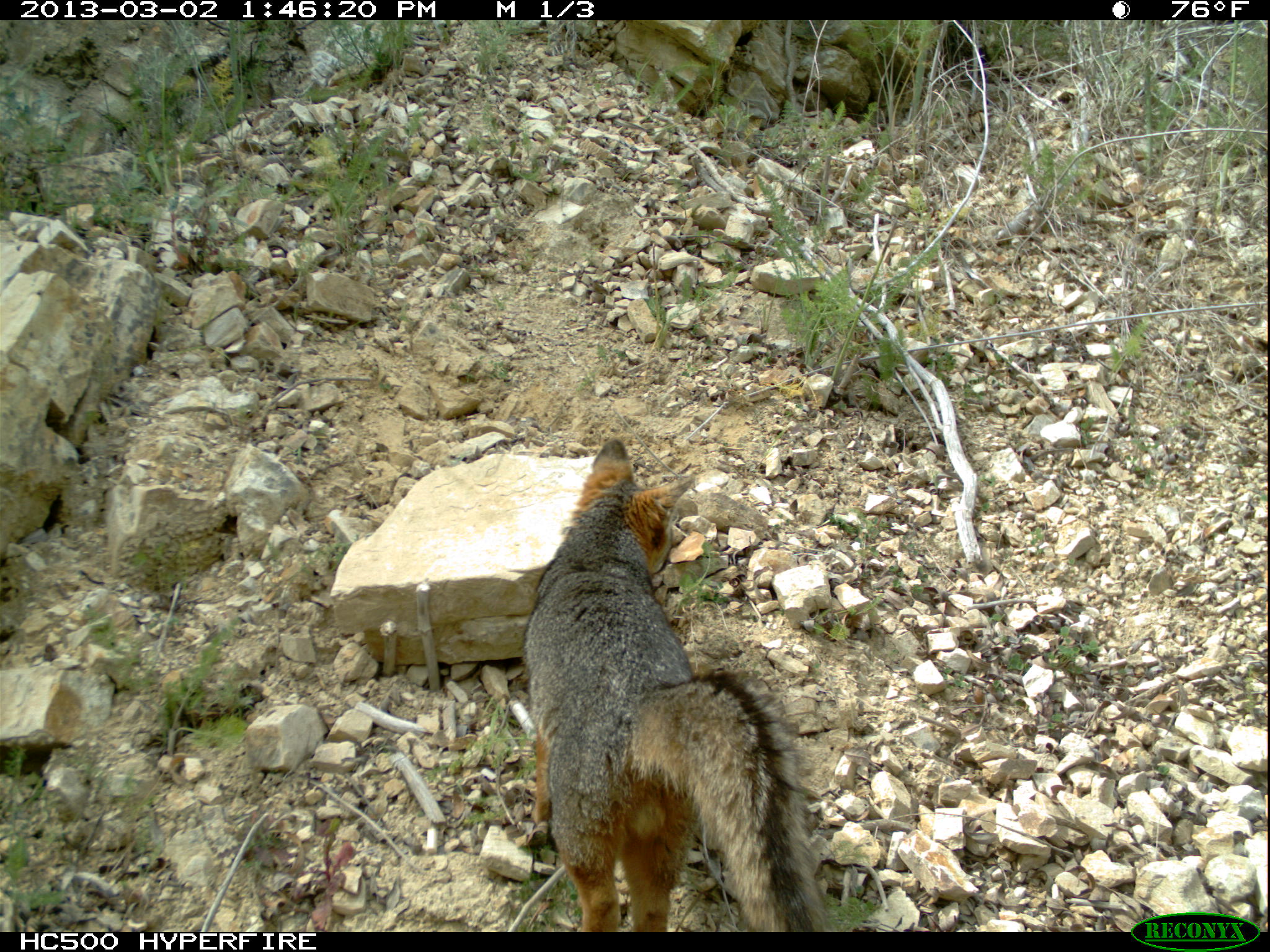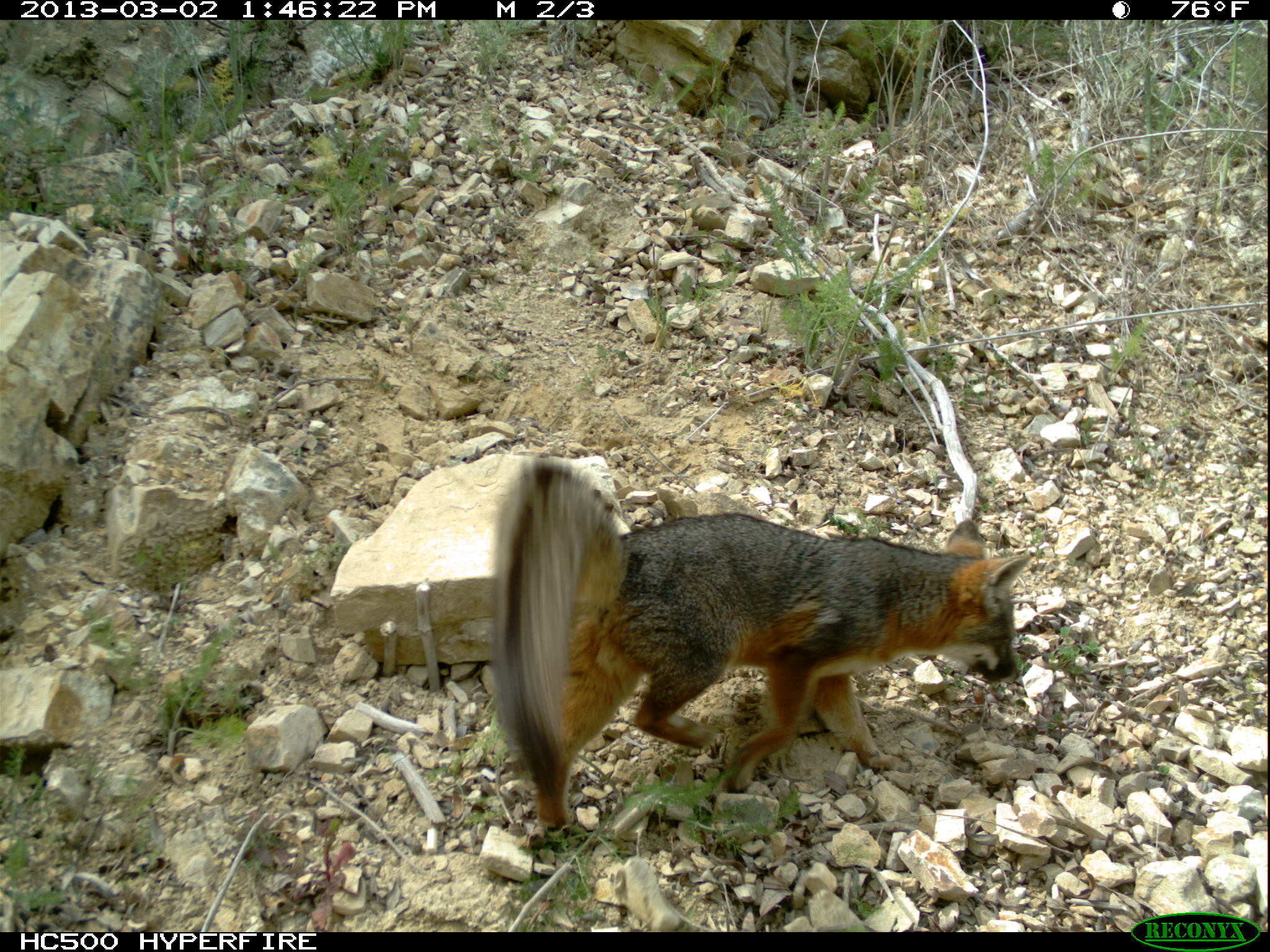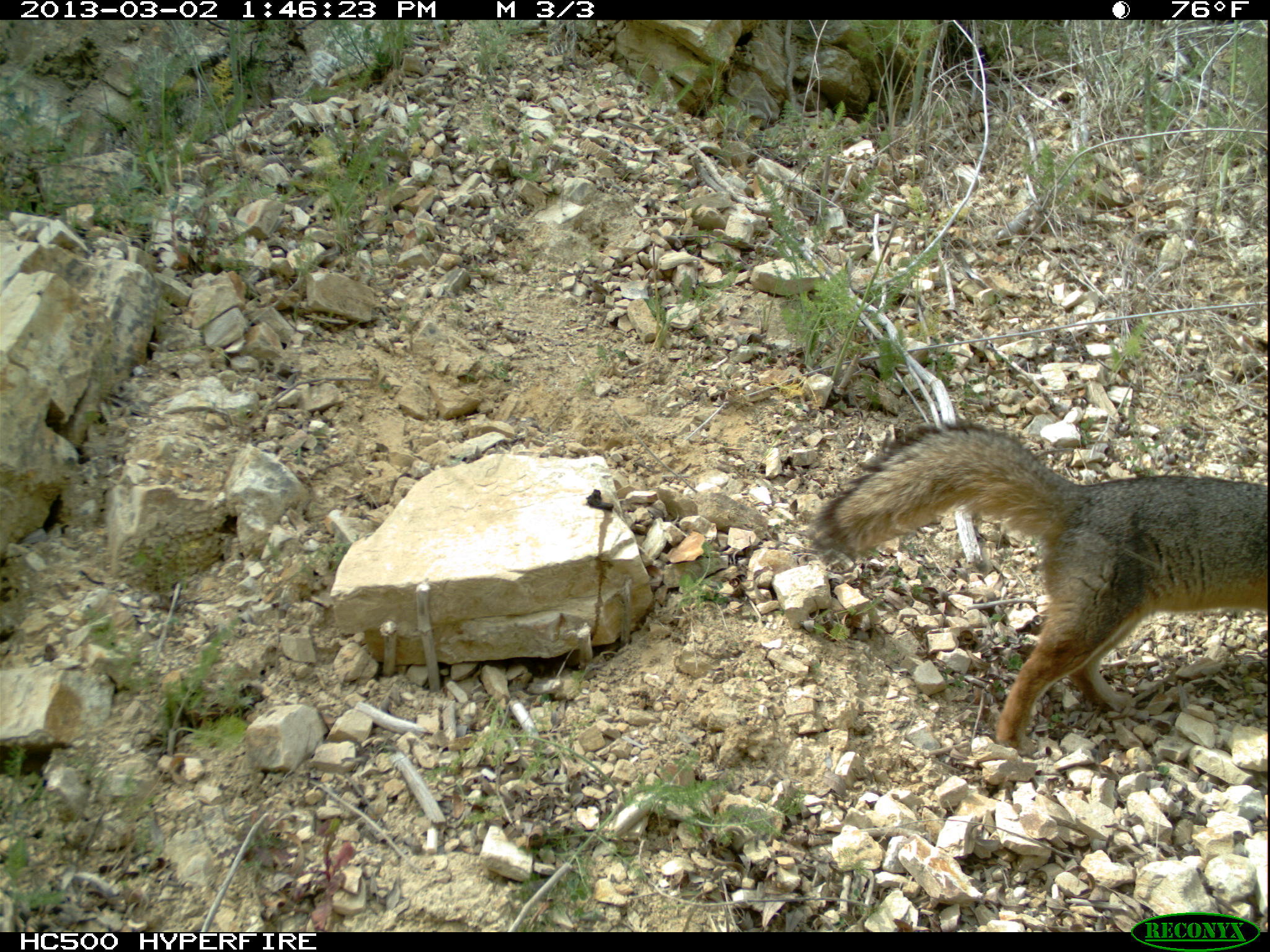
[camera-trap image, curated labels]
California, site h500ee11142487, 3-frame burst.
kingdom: Animalia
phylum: Chordata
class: Mammalia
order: Carnivora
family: Canidae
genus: Urocyon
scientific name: Urocyon littoralis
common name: island fox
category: fox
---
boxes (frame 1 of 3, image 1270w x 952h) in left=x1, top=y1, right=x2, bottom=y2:
fox: left=525, top=437, right=829, bottom=933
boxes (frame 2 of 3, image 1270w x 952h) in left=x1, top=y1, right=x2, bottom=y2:
fox: left=489, top=459, right=1032, bottom=838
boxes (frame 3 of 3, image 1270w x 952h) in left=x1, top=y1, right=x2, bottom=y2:
fox: left=804, top=420, right=1269, bottom=756